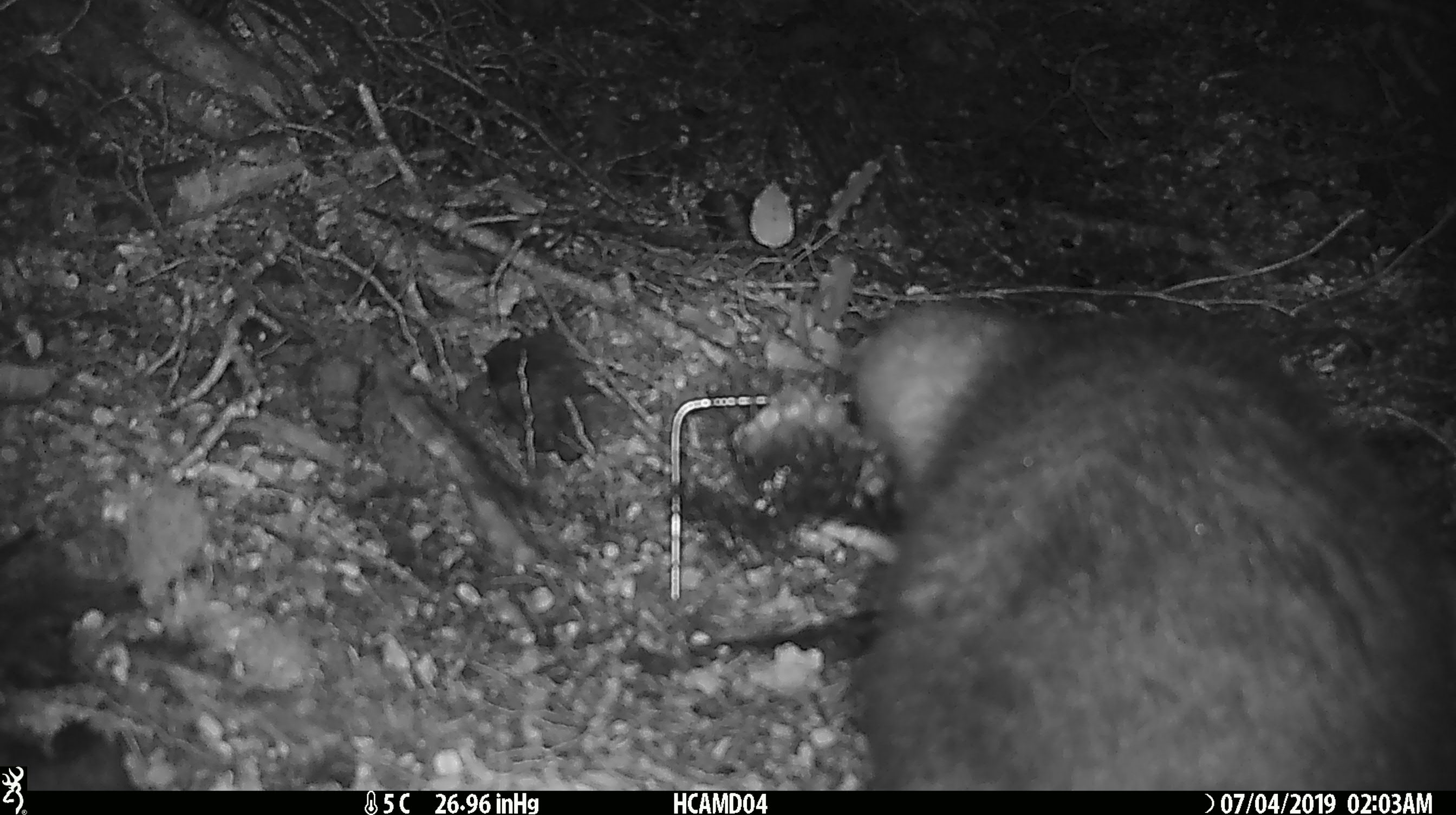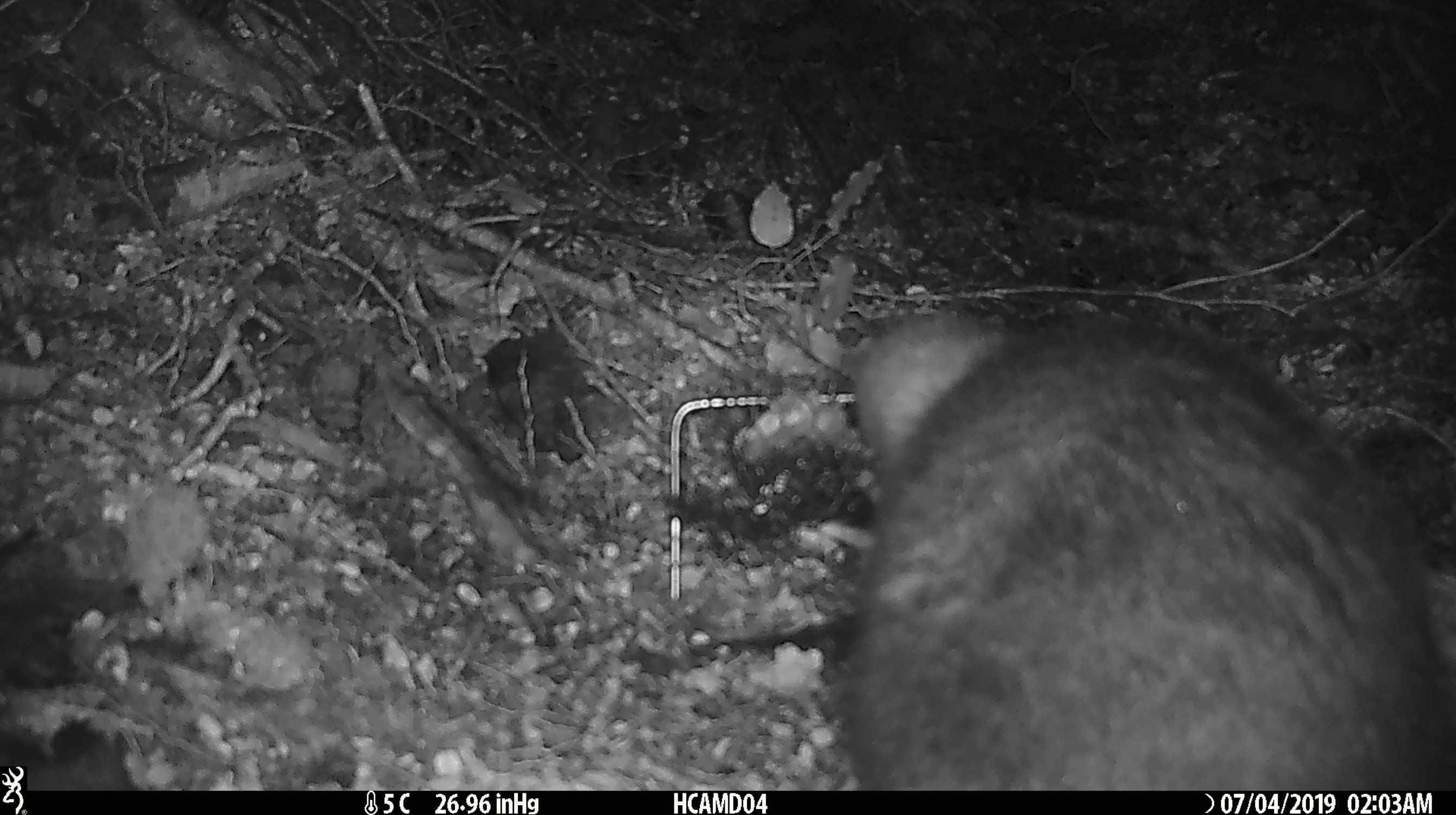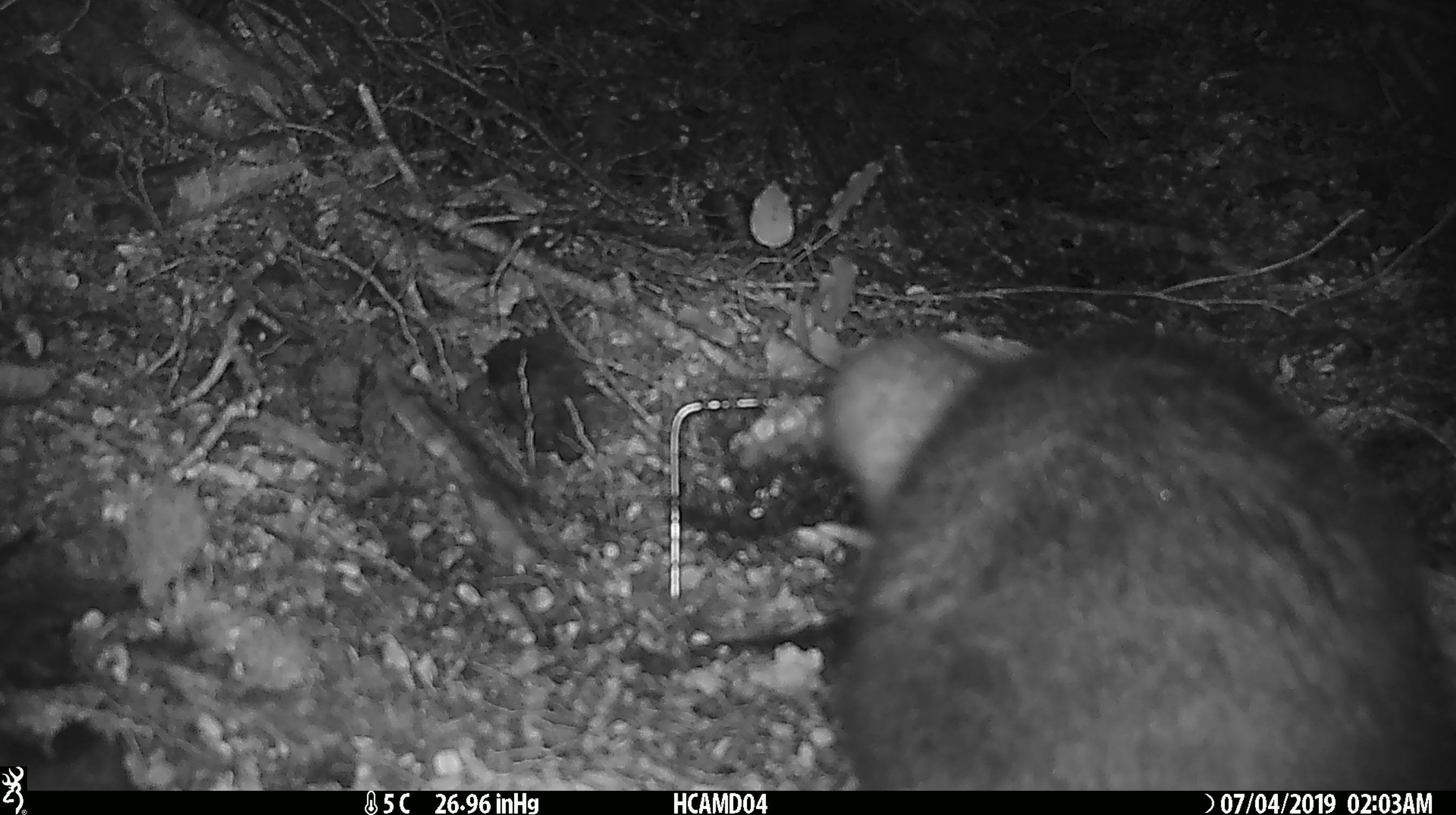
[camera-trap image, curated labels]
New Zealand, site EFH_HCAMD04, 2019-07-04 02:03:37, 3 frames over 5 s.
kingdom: Animalia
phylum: Chordata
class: Mammalia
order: Diprotodontia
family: Phalangeridae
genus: Trichosurus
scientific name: Trichosurus vulpecula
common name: common brushtail possum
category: possum